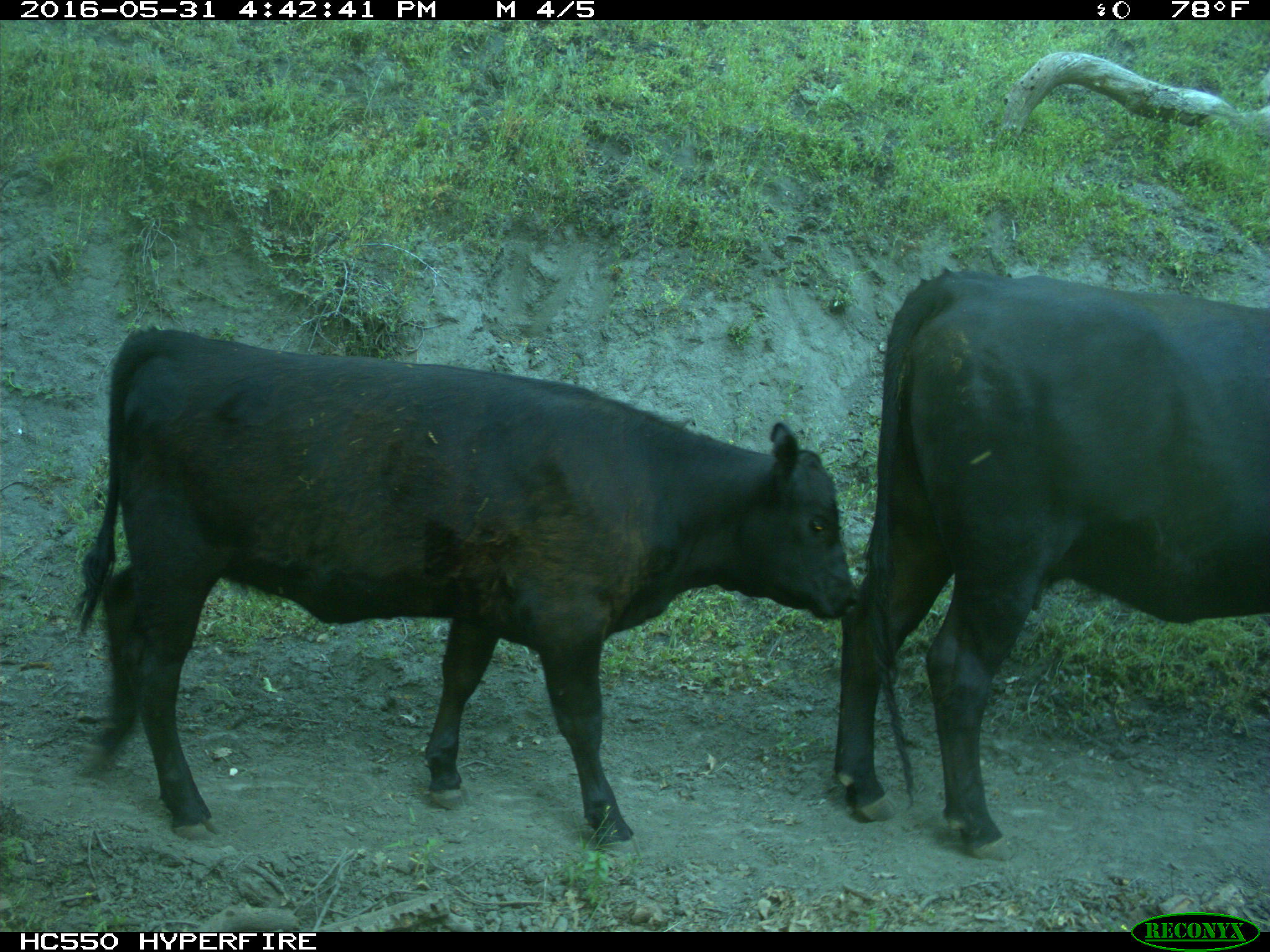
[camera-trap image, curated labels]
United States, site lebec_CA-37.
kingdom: Animalia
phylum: Chordata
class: Mammalia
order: Artiodactyla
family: Bovidae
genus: Bos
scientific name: Bos taurus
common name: domestic cow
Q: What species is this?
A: Bos taurus (domestic cow).